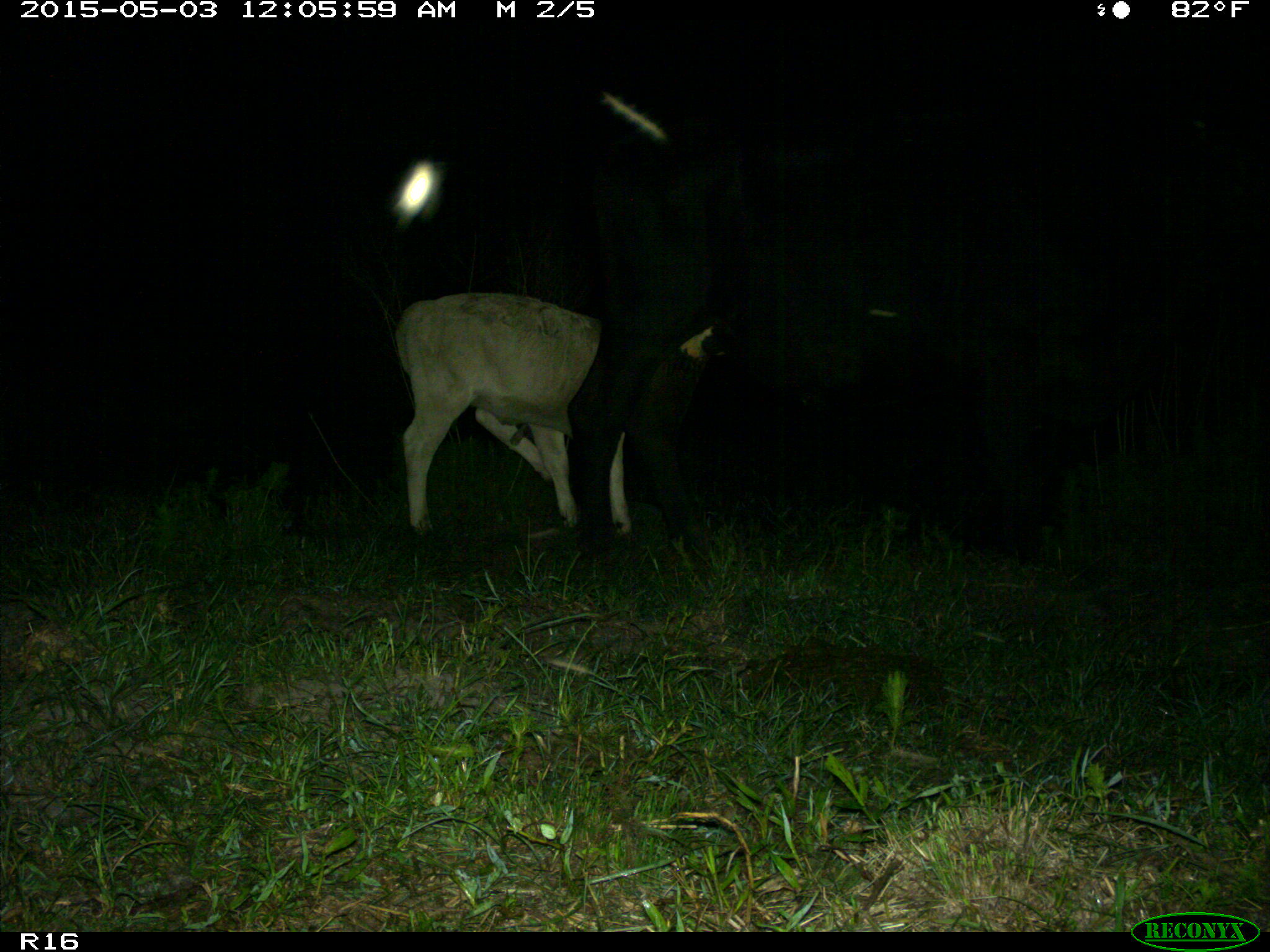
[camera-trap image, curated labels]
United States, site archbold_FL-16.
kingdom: Animalia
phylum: Chordata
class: Mammalia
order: Artiodactyla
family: Bovidae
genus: Bos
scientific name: Bos taurus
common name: domestic cow